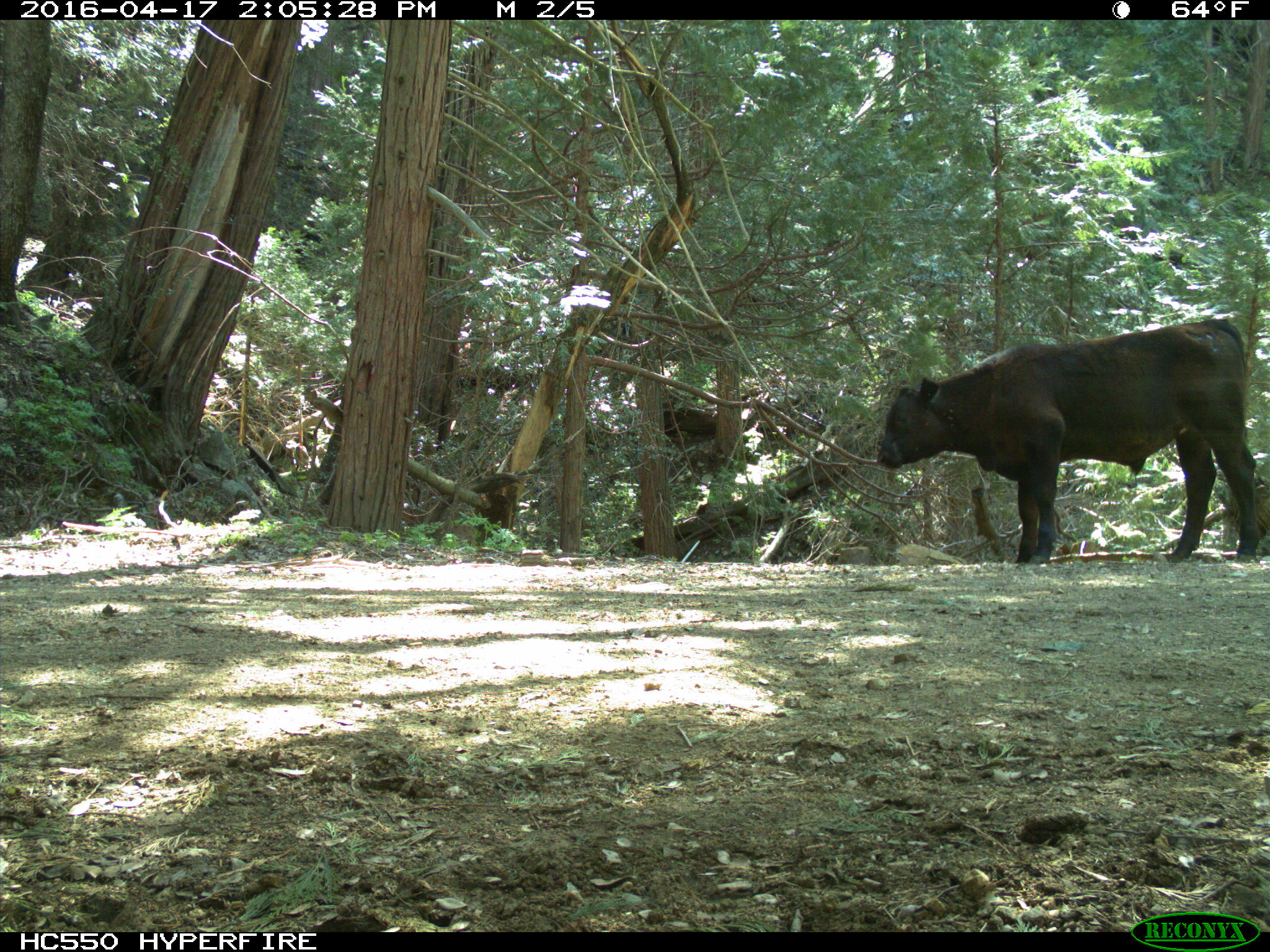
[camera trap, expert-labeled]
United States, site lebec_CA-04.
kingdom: Animalia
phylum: Chordata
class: Mammalia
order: Artiodactyla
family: Bovidae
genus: Bos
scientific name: Bos taurus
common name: domestic cow